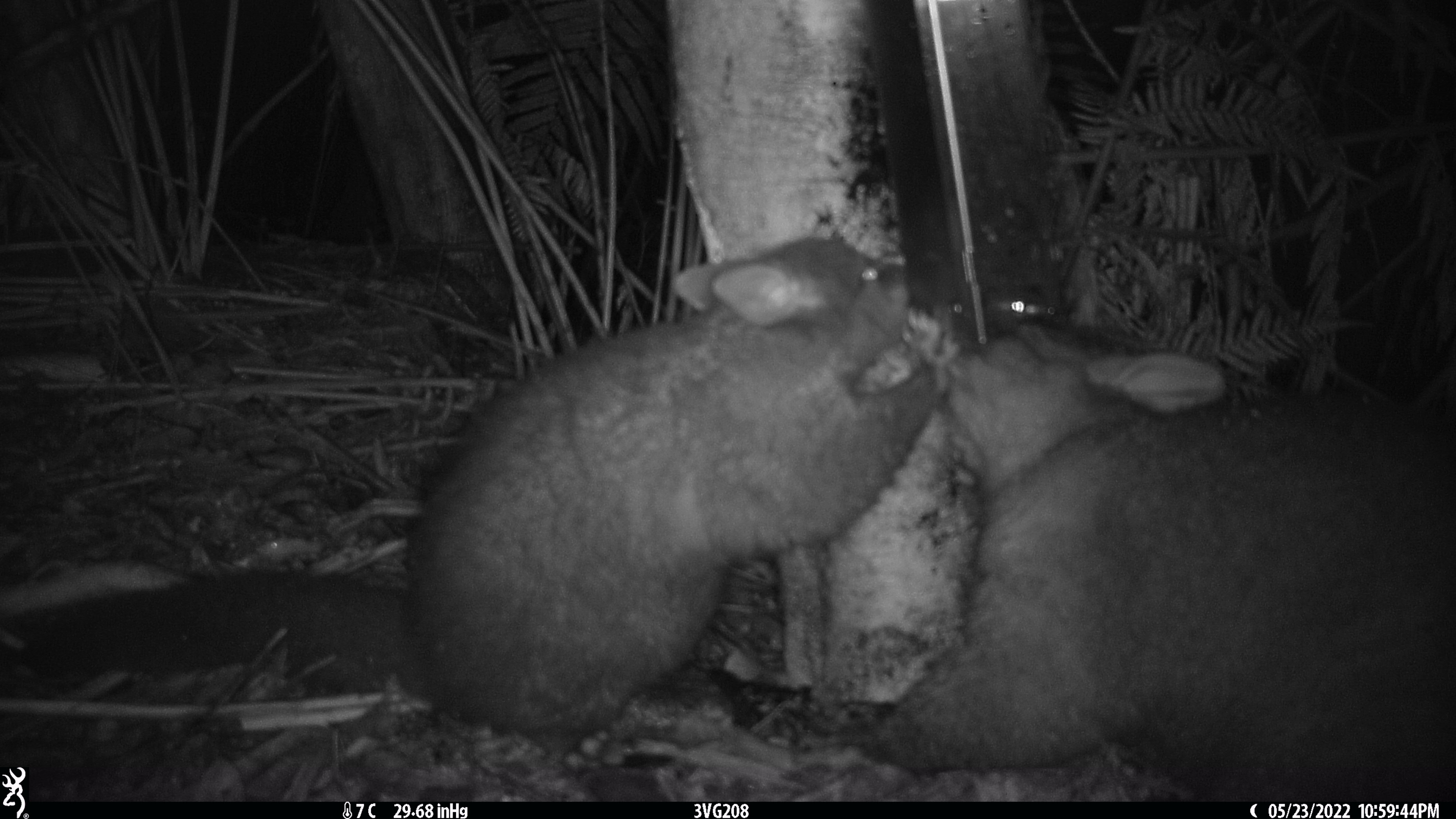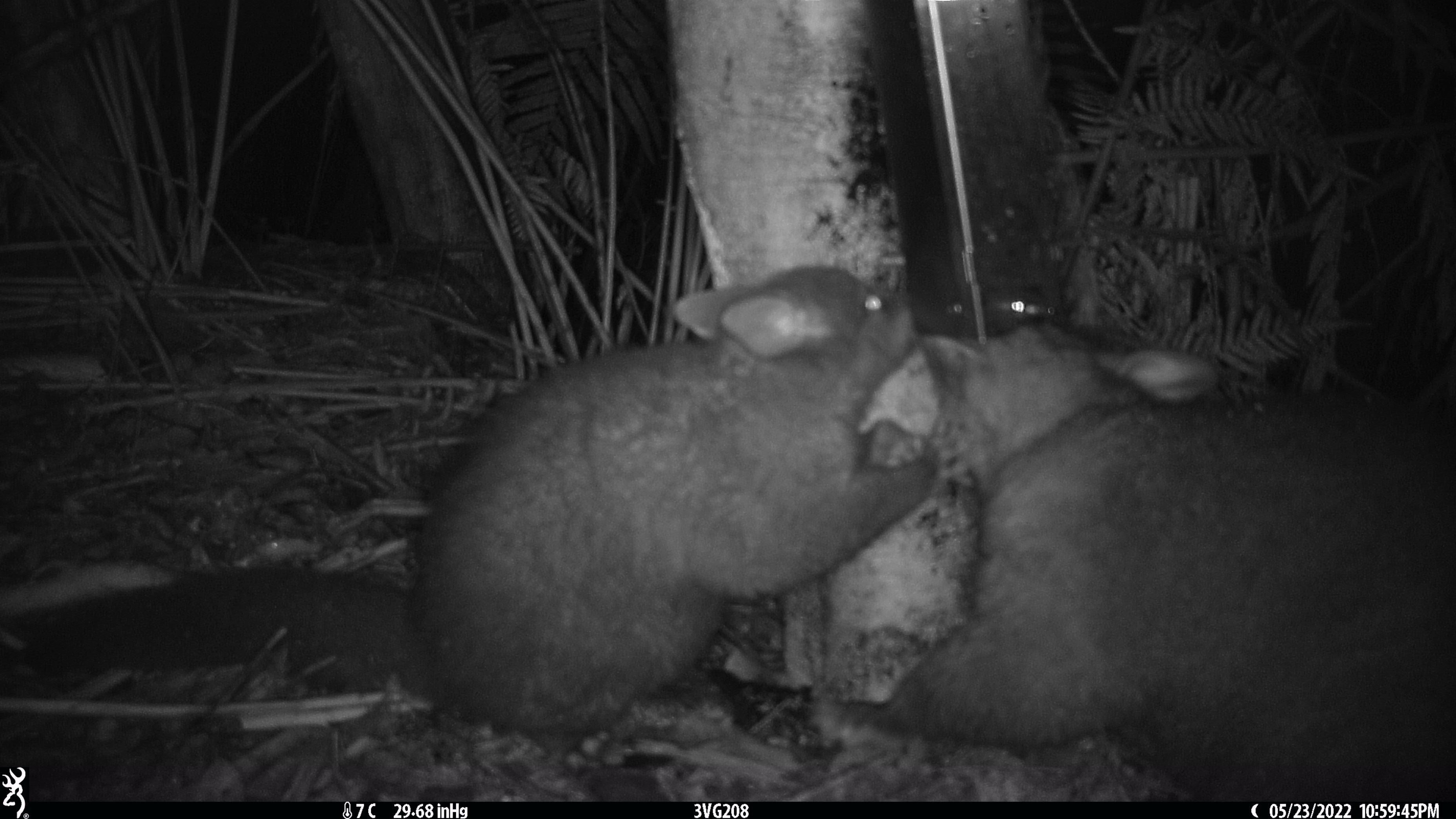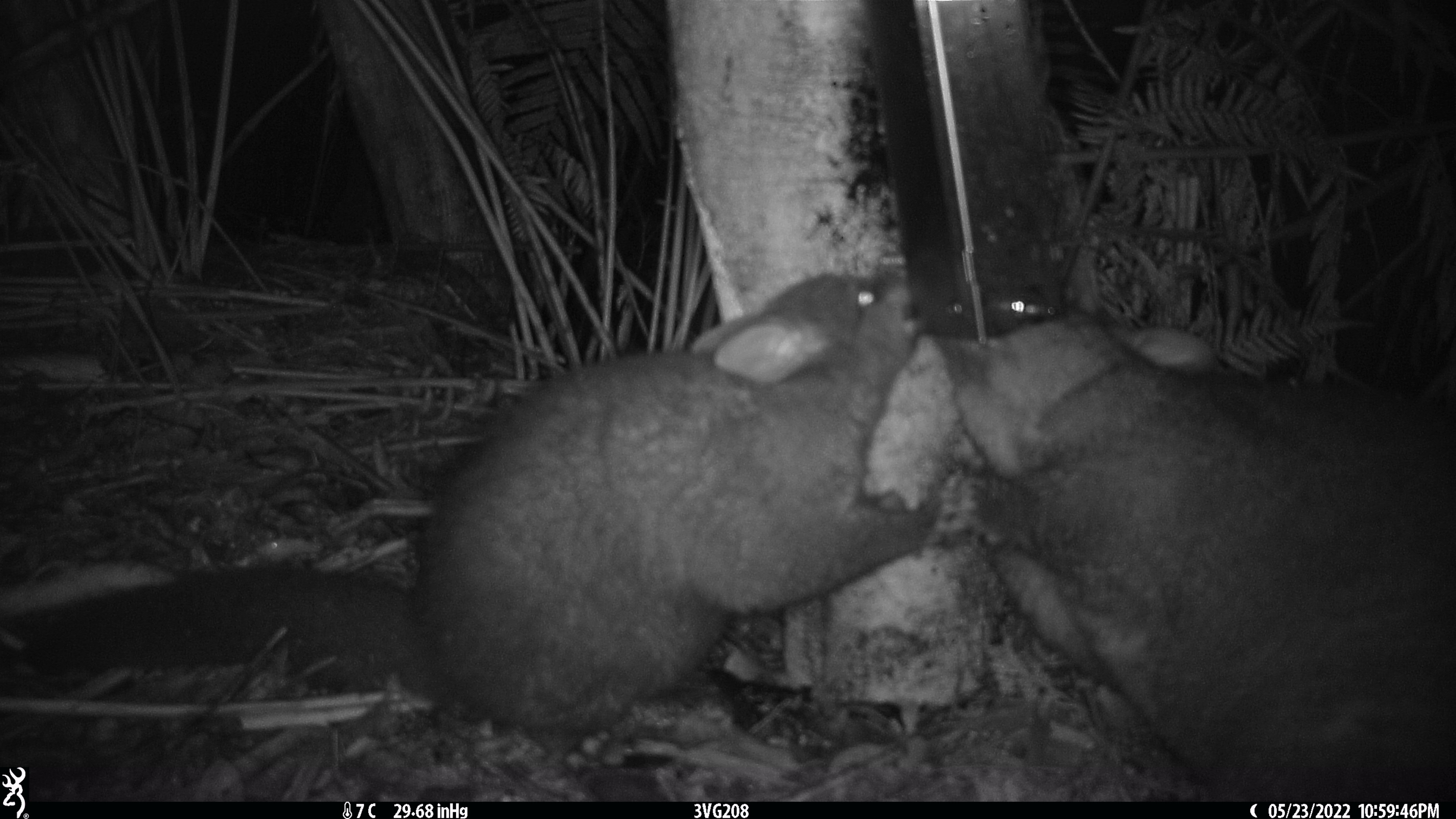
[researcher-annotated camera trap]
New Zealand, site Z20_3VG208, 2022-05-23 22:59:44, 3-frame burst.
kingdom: Animalia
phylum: Chordata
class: Mammalia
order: Diprotodontia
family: Phalangeridae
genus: Trichosurus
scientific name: Trichosurus vulpecula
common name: common brushtail possum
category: possum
Possum (common brushtail possum) (Trichosurus vulpecula).